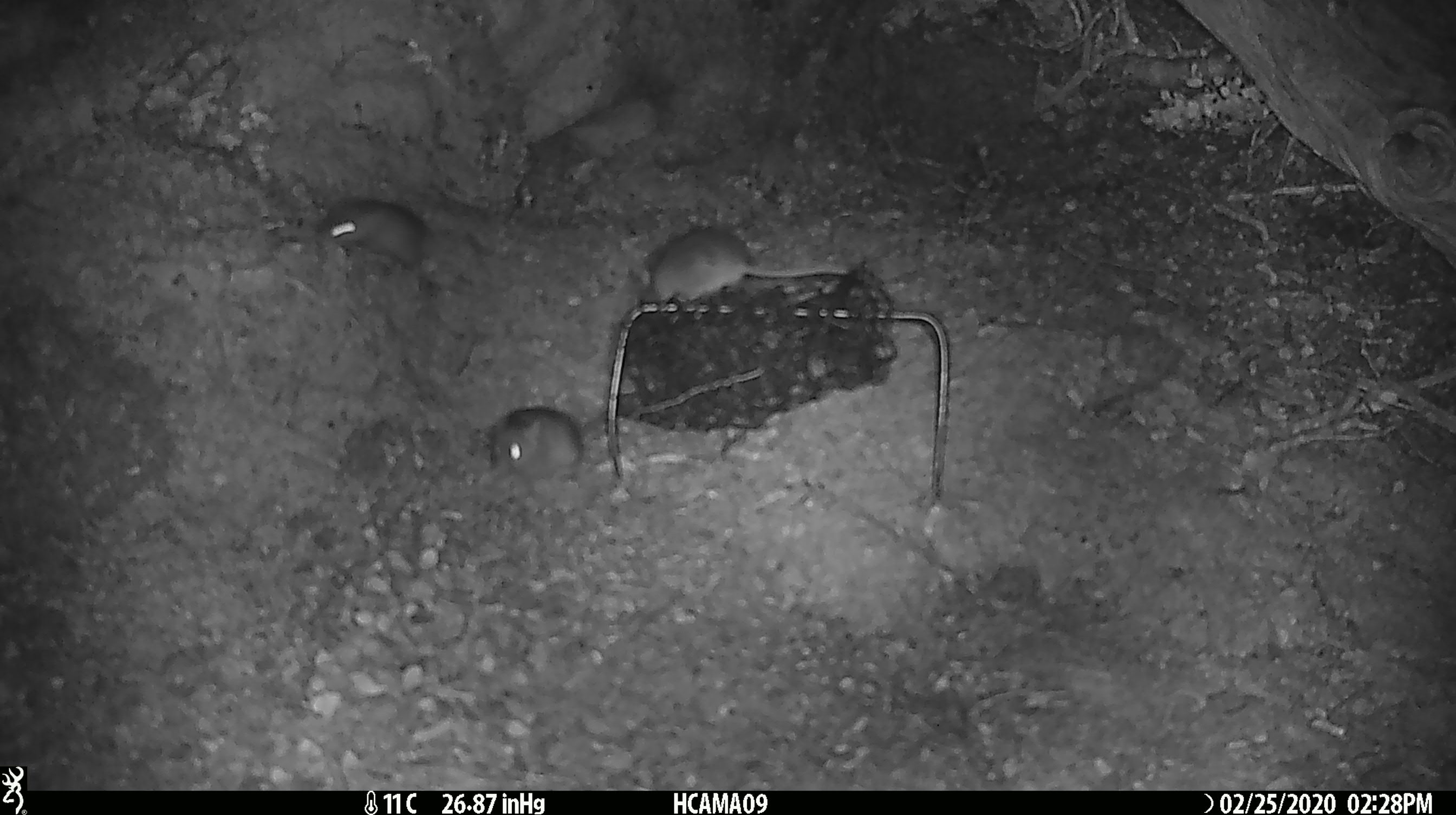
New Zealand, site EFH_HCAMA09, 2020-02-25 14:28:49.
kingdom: Animalia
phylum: Chordata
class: Mammalia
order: Rodentia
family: Muridae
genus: Mus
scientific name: Mus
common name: mouse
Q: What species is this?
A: Mouse (Mus).